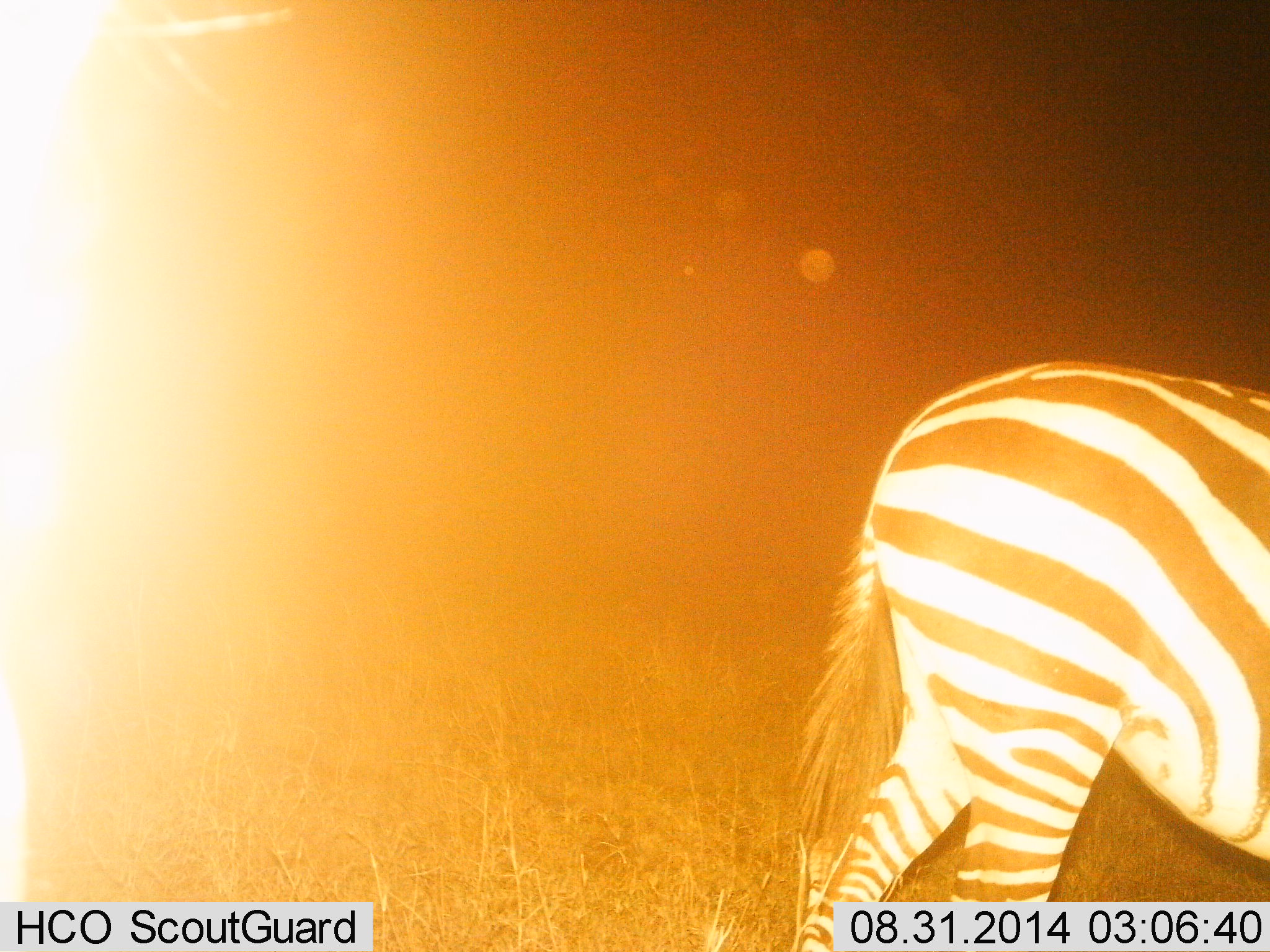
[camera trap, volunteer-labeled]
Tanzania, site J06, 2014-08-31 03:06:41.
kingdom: Animalia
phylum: Chordata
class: Mammalia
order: Perissodactyla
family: Equidae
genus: Equus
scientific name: Equus quagga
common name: plains zebra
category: zebra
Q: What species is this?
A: Zebra (plains zebra) (Equus quagga).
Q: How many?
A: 1.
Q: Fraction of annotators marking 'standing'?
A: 50%.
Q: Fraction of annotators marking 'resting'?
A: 0%.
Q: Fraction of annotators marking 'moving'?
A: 60%.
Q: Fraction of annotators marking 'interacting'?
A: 0%.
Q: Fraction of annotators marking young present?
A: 0%.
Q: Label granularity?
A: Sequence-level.